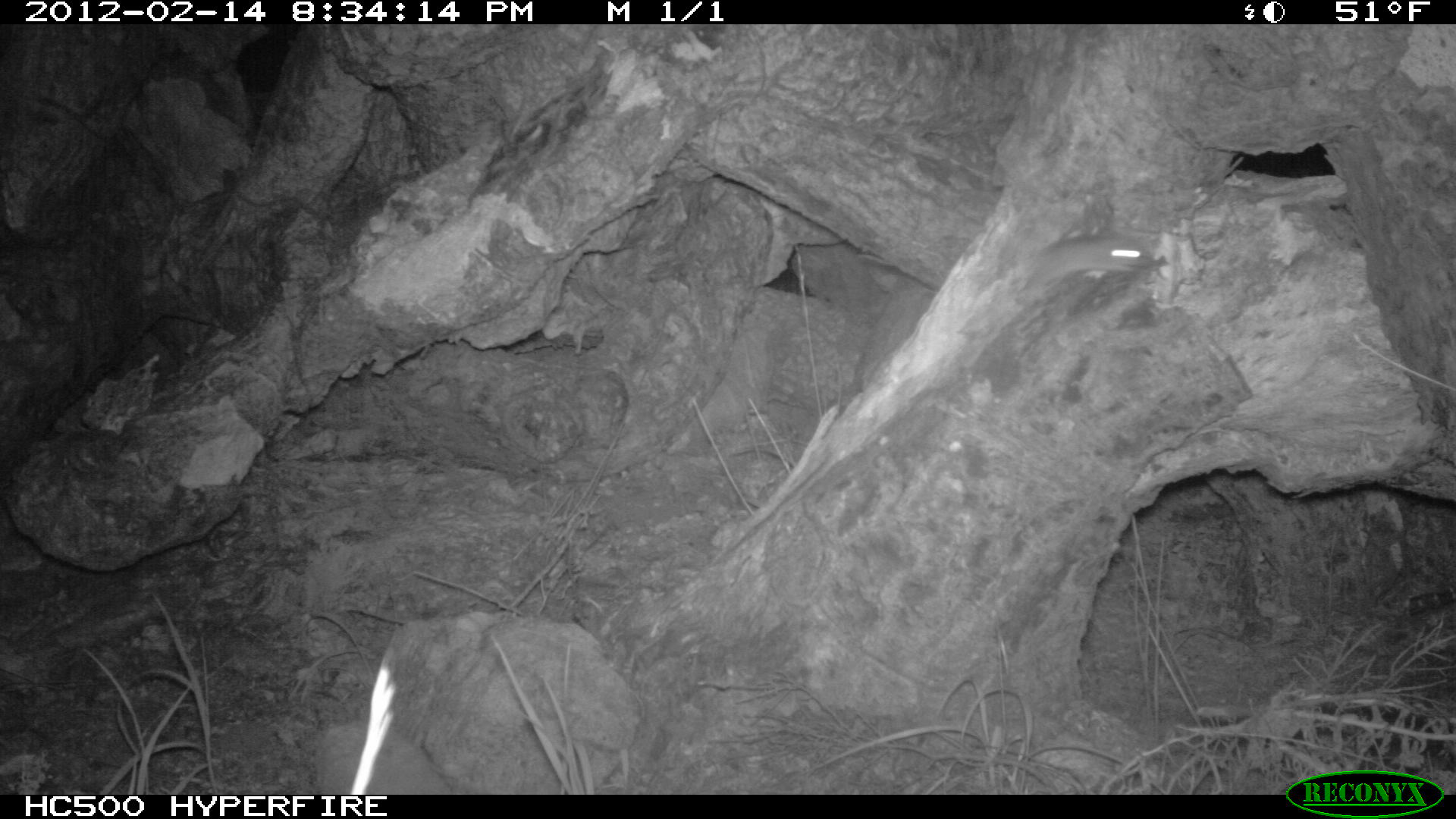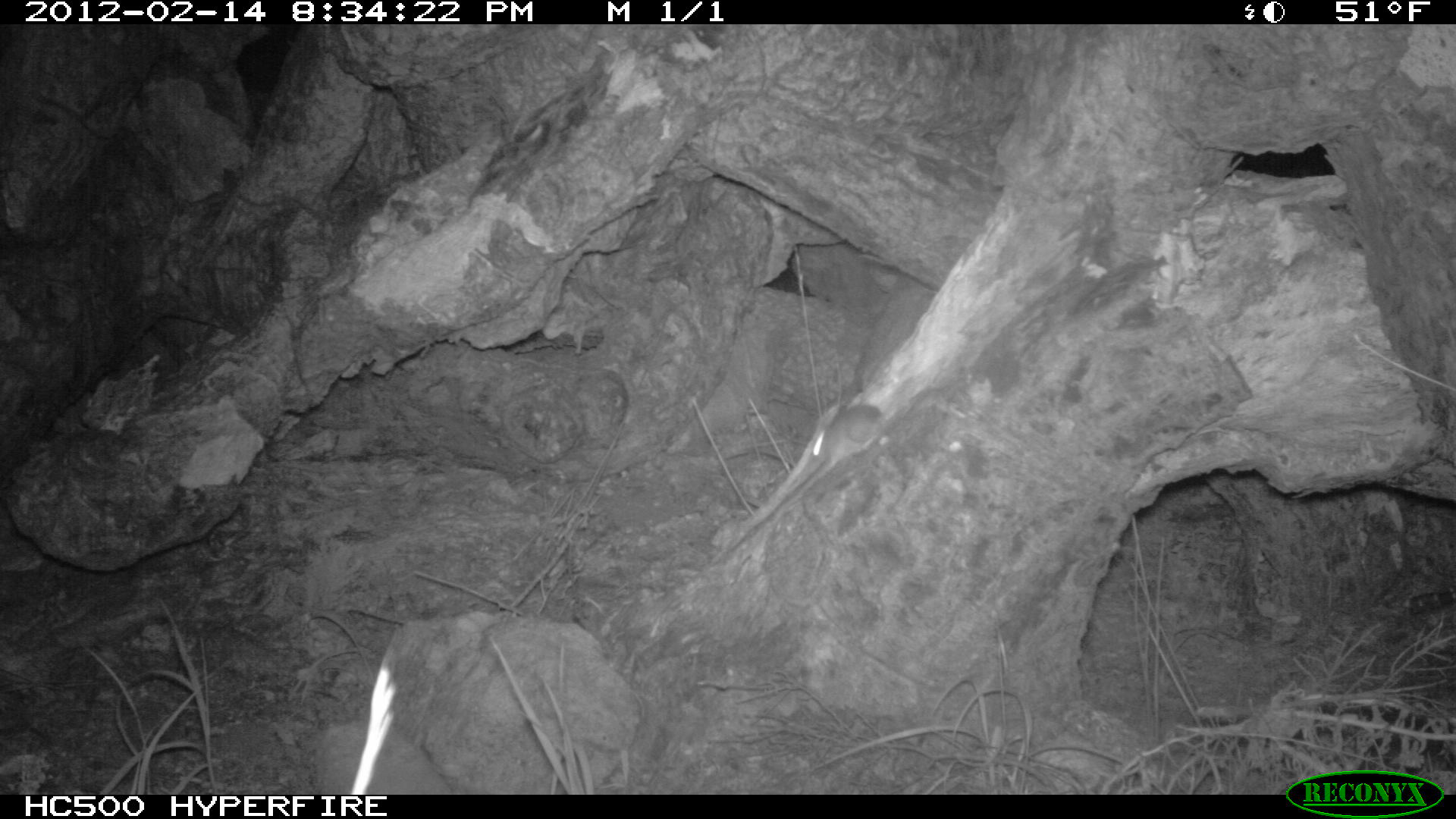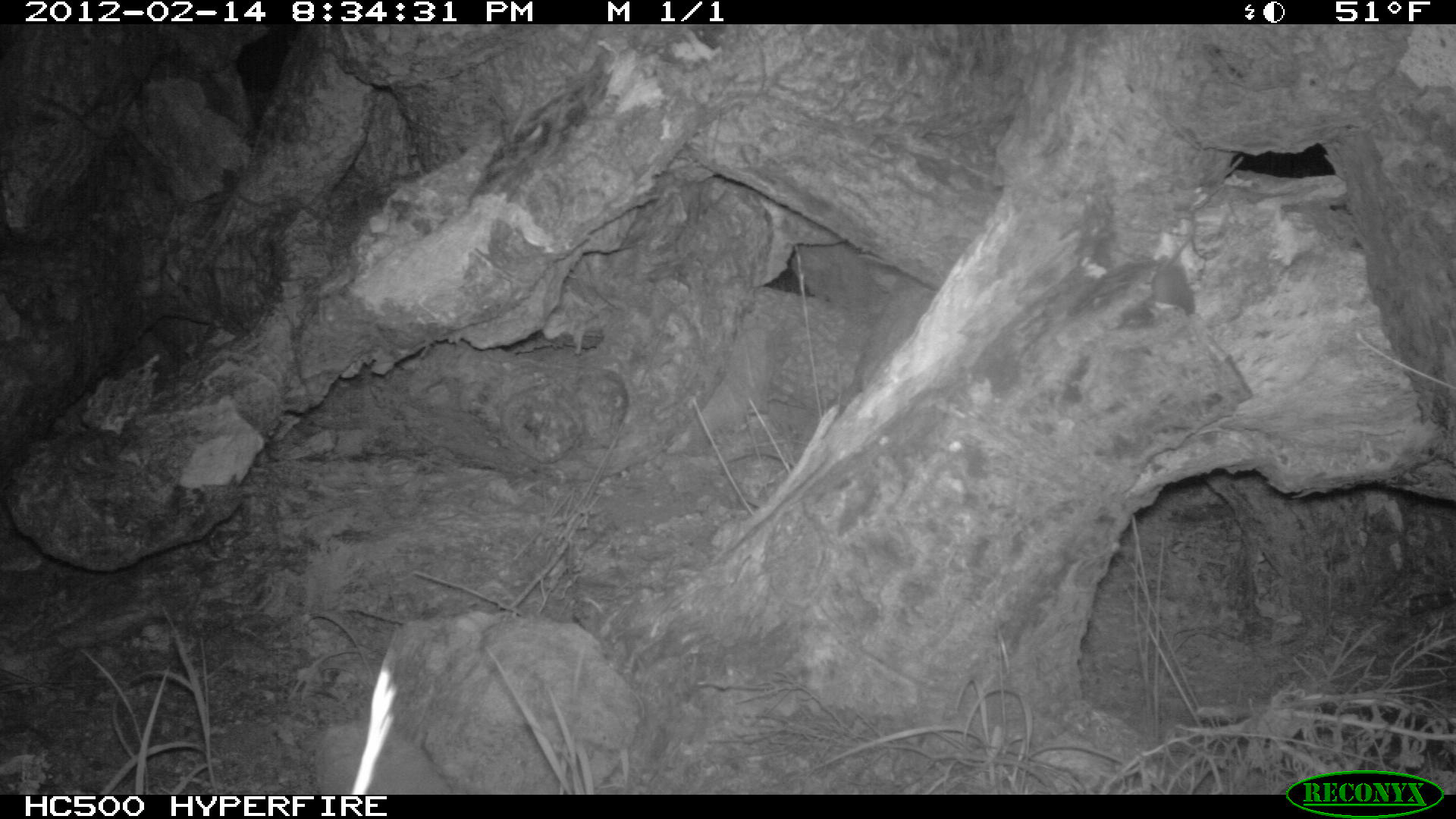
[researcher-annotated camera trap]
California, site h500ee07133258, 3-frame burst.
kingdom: Animalia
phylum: Chordata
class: Mammalia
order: Rodentia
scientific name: Rodentia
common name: rodent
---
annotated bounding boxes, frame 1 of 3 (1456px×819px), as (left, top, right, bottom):
rodent: (1039, 236, 1147, 293)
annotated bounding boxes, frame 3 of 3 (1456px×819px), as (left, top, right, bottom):
rodent: (1151, 235, 1194, 314)